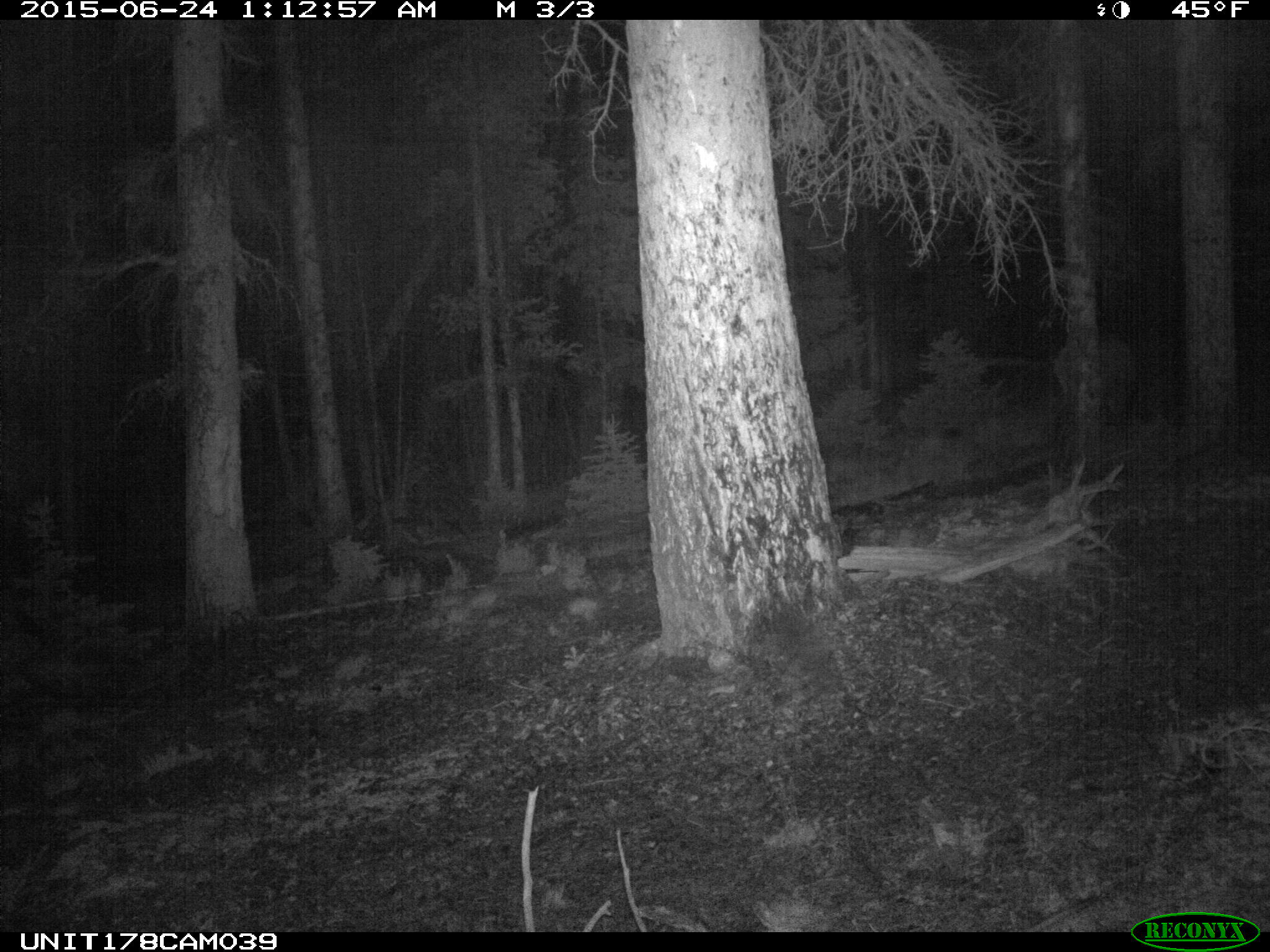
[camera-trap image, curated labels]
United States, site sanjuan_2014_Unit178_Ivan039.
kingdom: Animalia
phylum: Chordata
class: Mammalia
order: Artiodactyla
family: Cervidae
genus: Cervus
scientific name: Cervus elaphus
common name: red deer